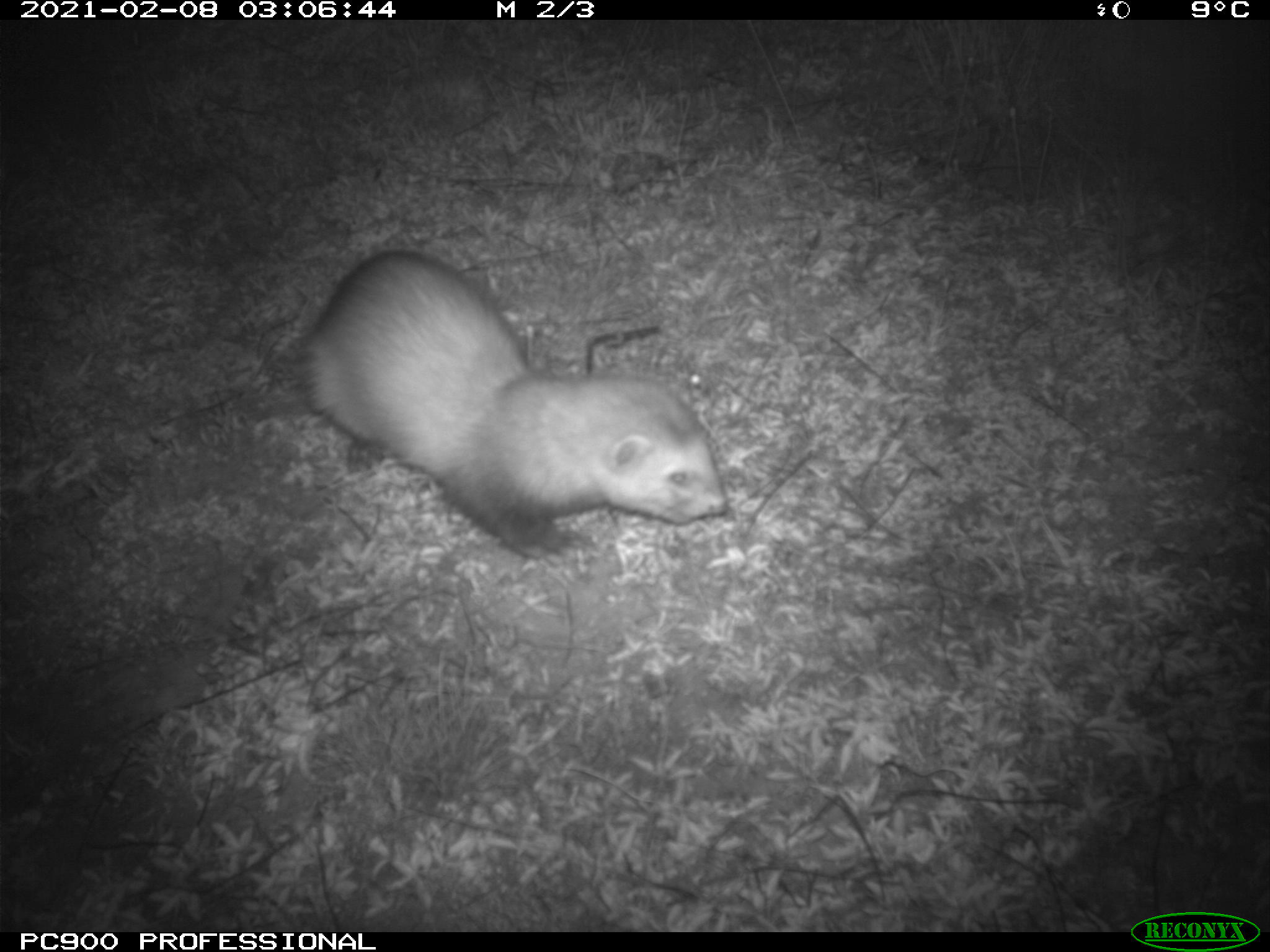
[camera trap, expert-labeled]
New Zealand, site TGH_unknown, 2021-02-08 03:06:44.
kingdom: Animalia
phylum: Chordata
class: Mammalia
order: Carnivora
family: Mustelidae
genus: Mustela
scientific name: Mustela furo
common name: ferret